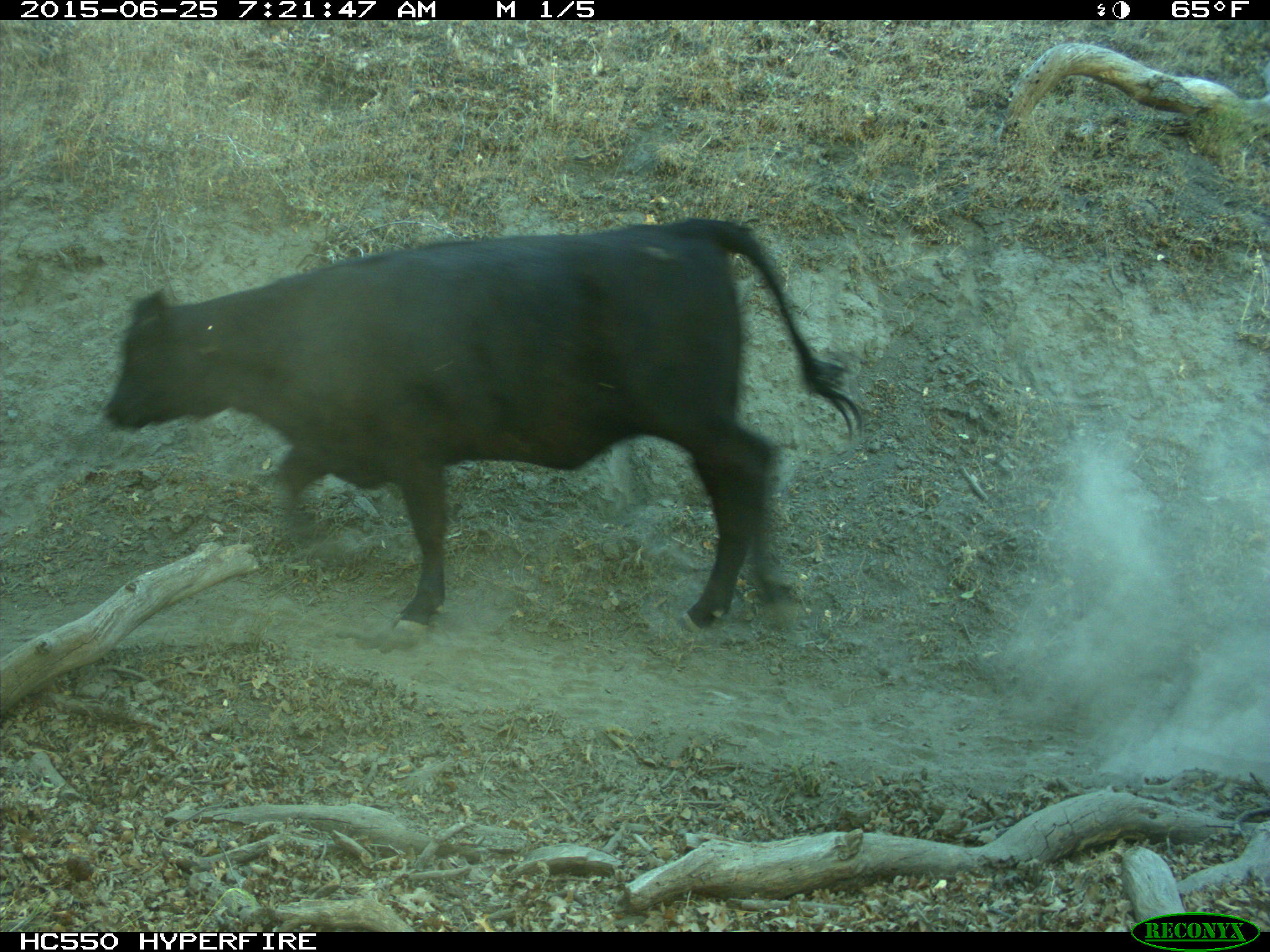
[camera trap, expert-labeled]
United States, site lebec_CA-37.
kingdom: Animalia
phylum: Chordata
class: Mammalia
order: Artiodactyla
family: Bovidae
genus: Bos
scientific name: Bos taurus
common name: domestic cow